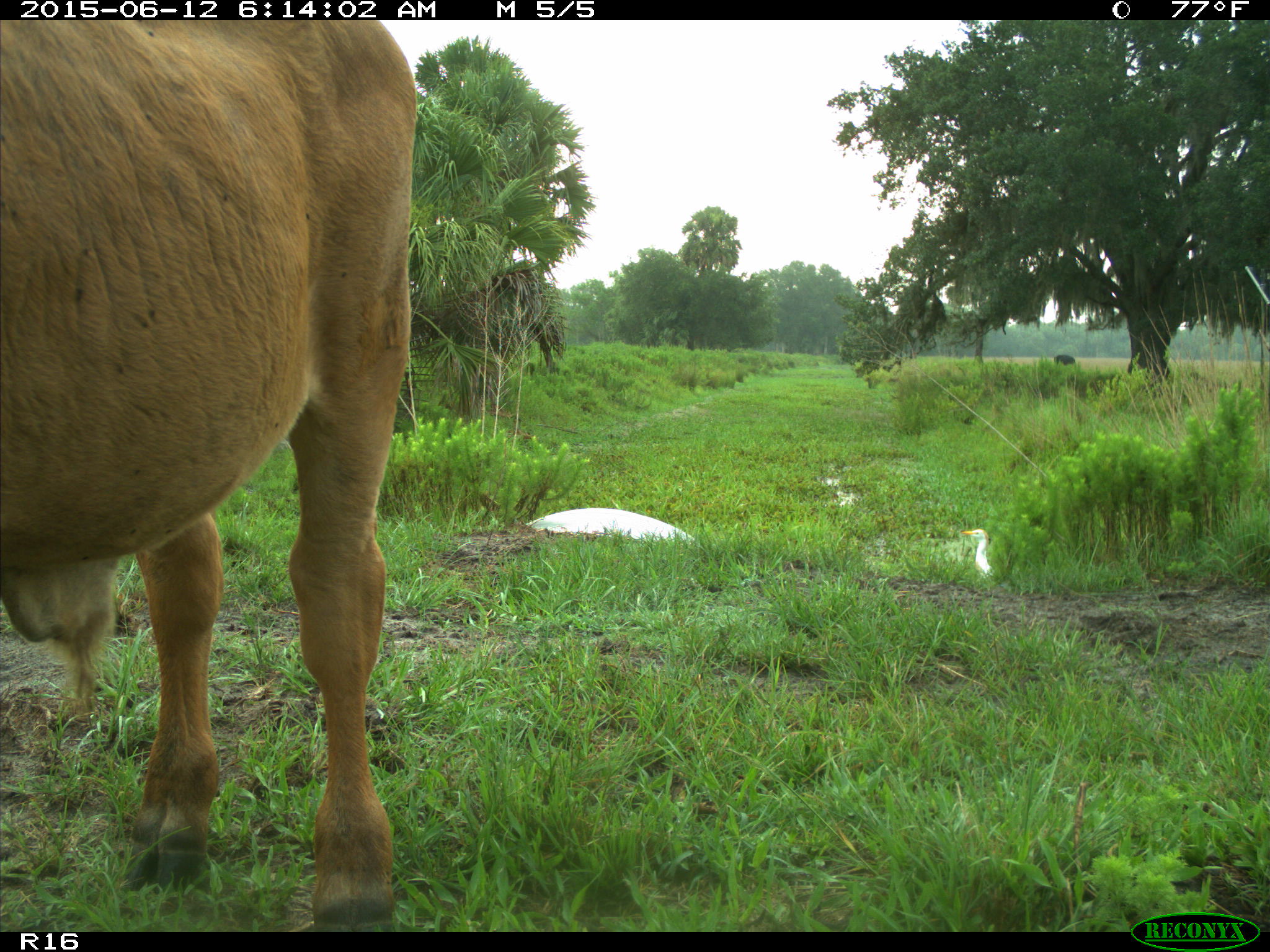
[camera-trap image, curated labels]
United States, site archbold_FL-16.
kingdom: Animalia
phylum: Chordata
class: Mammalia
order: Artiodactyla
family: Bovidae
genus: Bos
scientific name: Bos taurus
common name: domestic cow